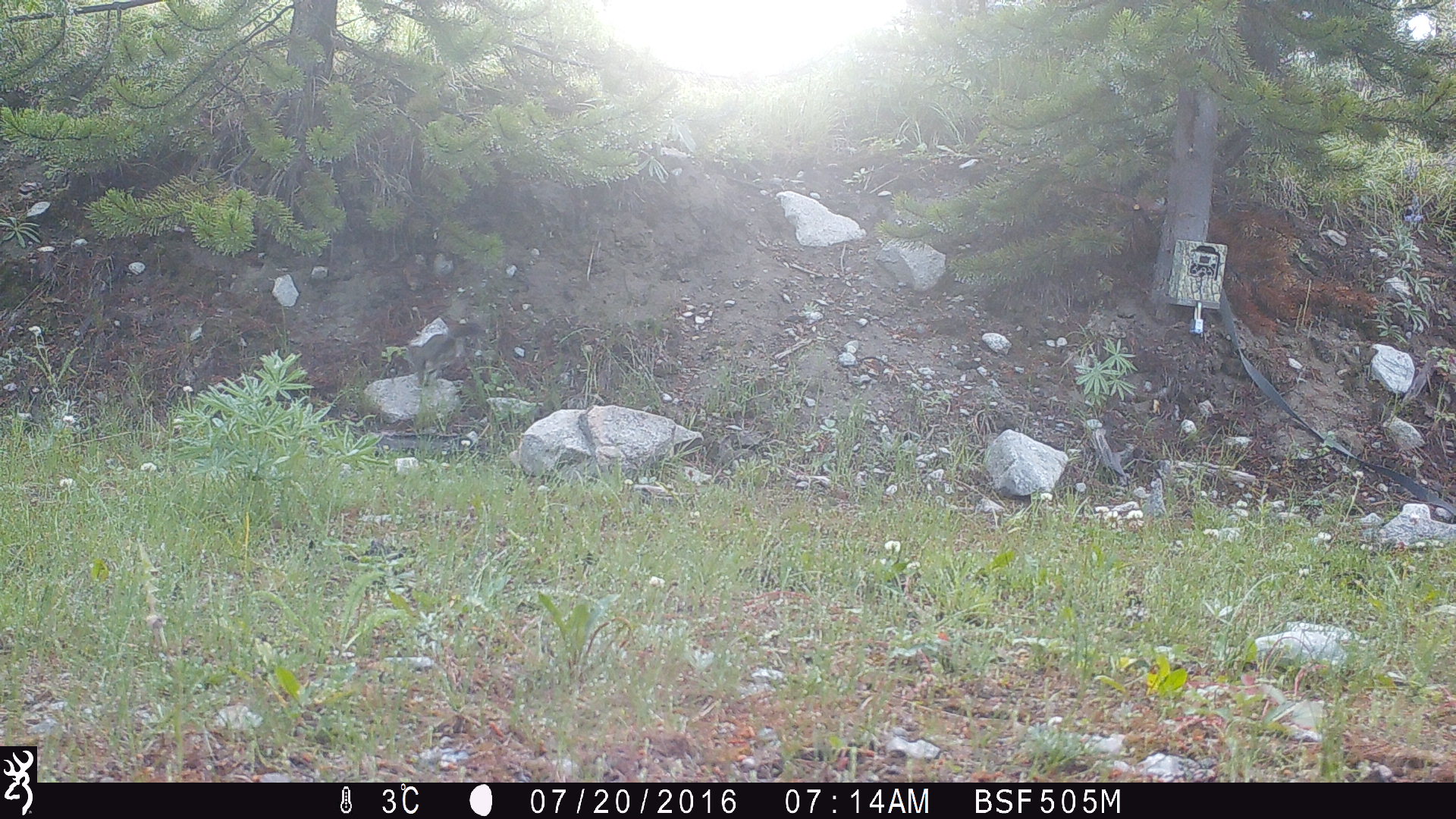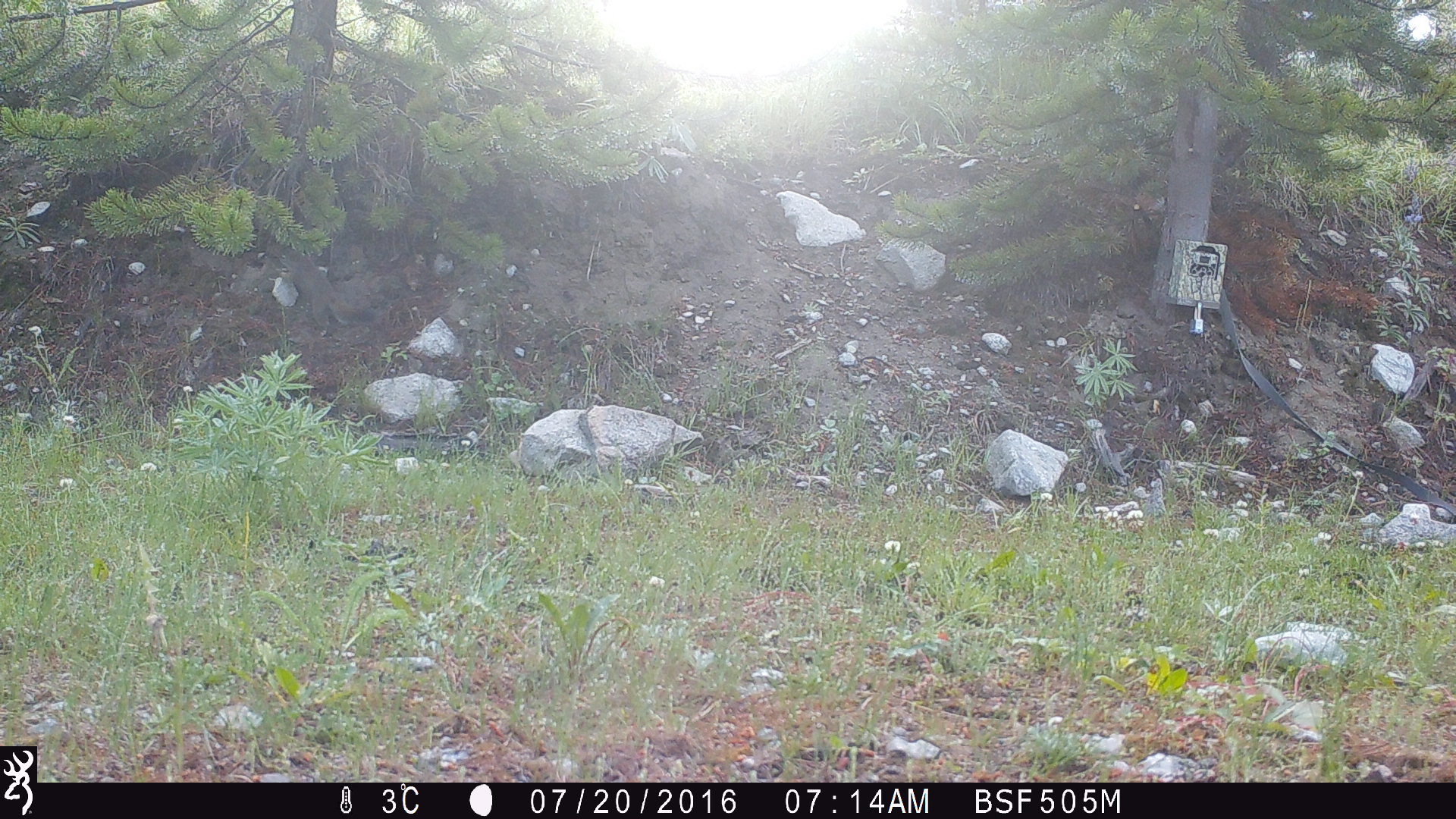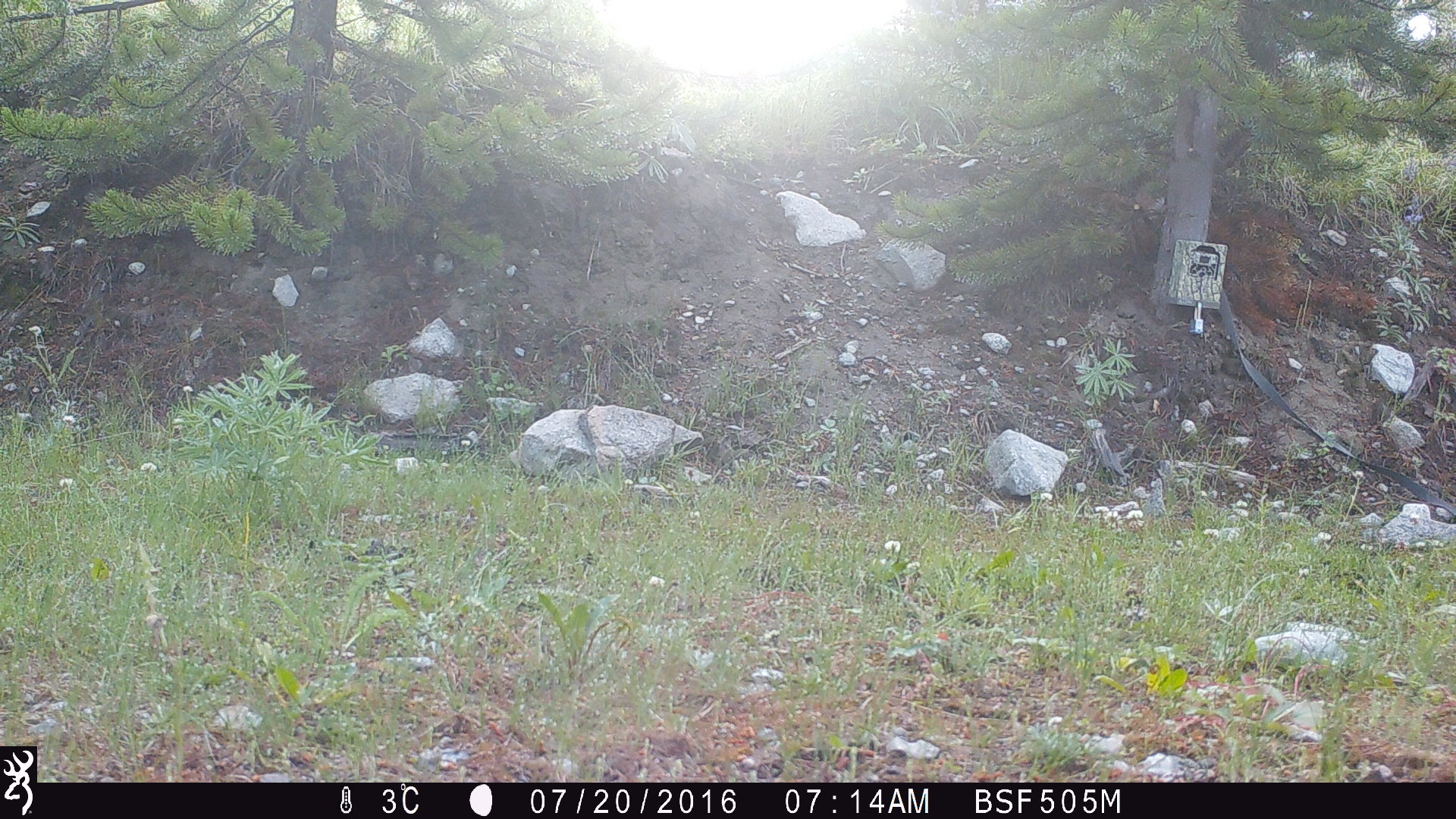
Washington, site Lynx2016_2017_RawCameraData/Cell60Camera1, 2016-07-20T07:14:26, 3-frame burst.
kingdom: Animalia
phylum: Chordata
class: Mammalia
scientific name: Mammalia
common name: small mammal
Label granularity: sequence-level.